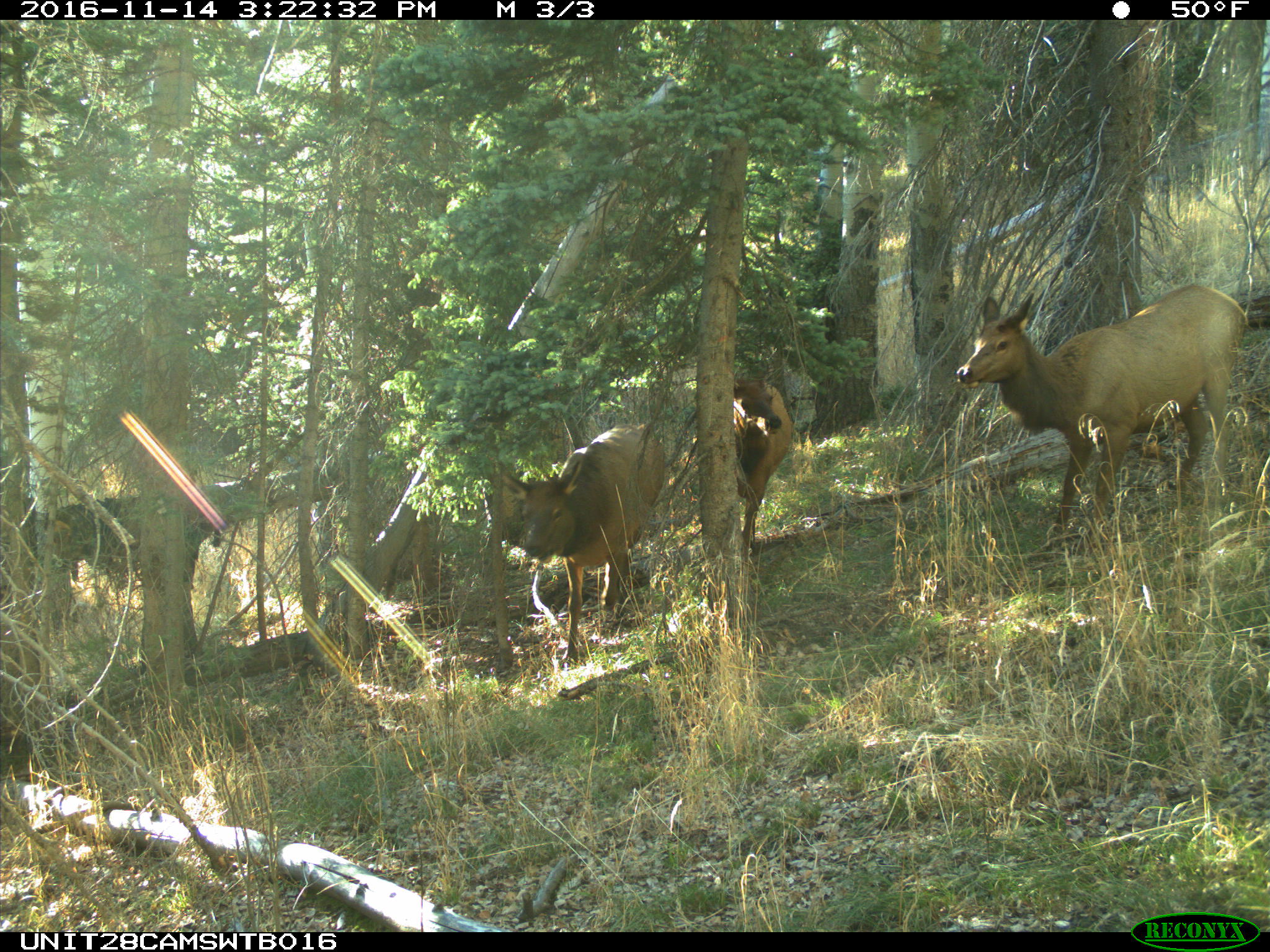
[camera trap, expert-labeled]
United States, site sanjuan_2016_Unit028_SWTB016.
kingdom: Animalia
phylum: Chordata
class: Mammalia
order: Artiodactyla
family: Cervidae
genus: Cervus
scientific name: Cervus elaphus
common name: red deer